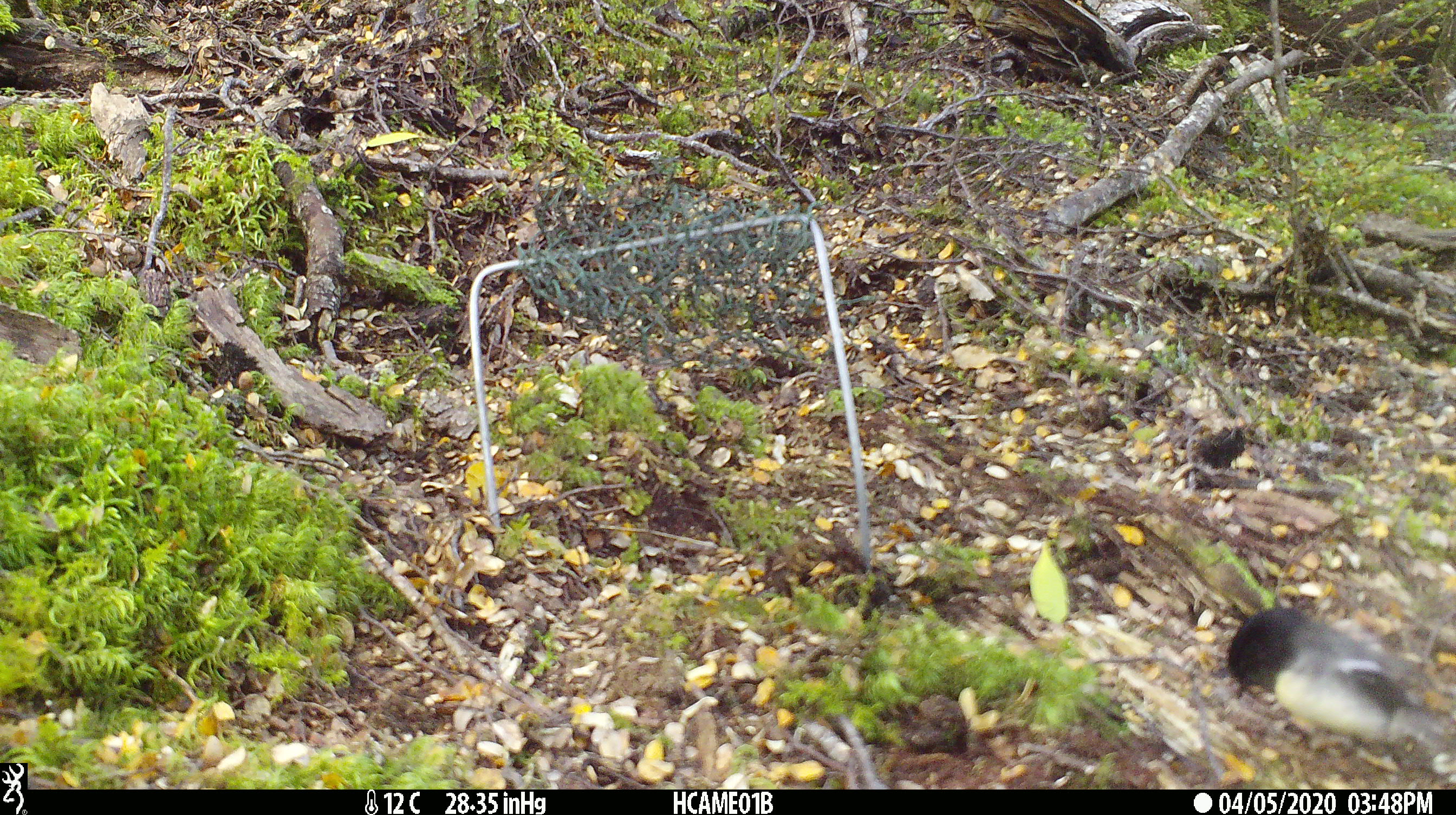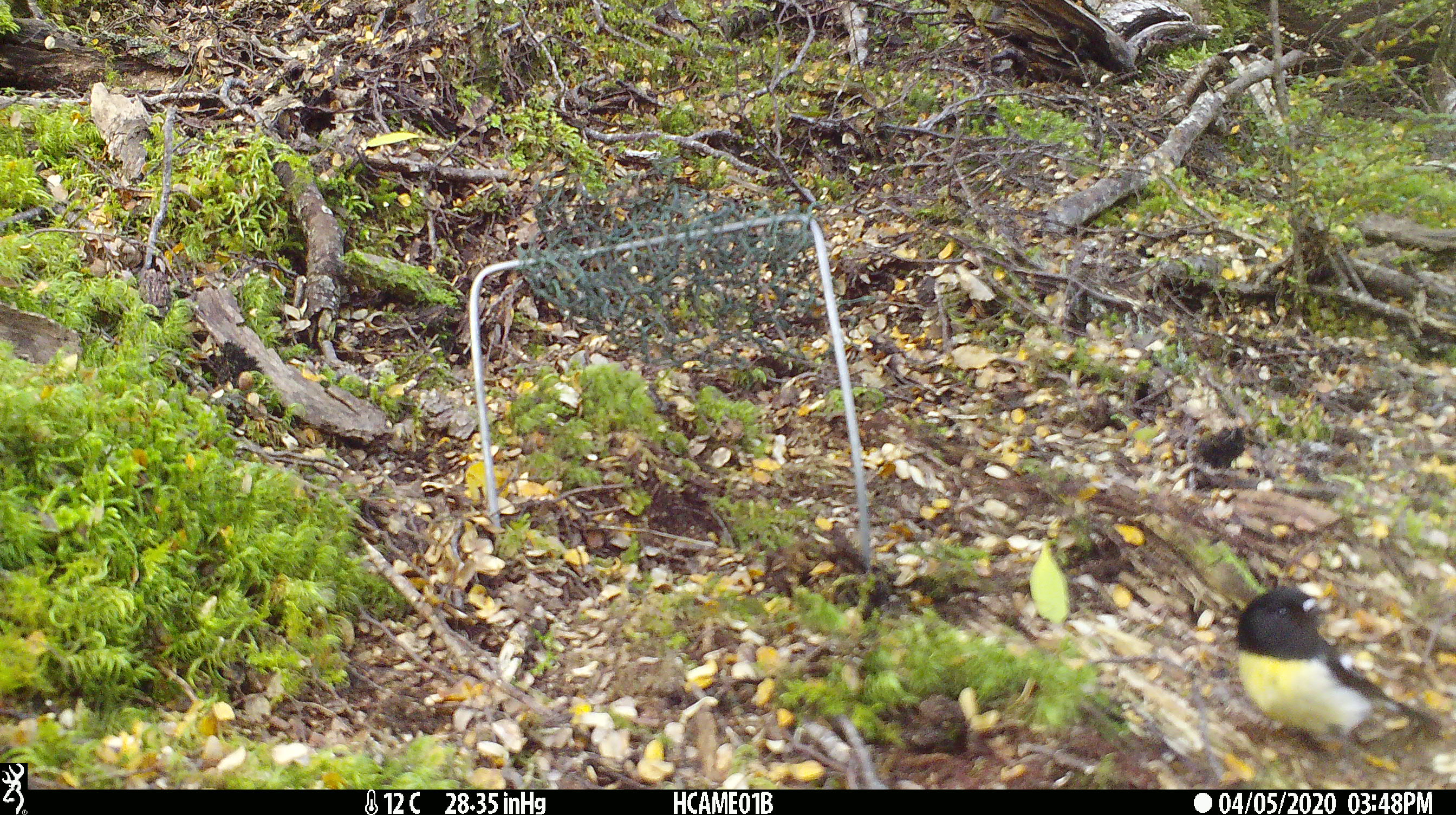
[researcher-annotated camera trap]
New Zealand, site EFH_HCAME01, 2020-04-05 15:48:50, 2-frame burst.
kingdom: Animalia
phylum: Chordata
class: Aves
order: Passeriformes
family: Petroicidae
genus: Petroica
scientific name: Petroica macrocephala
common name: tomtit